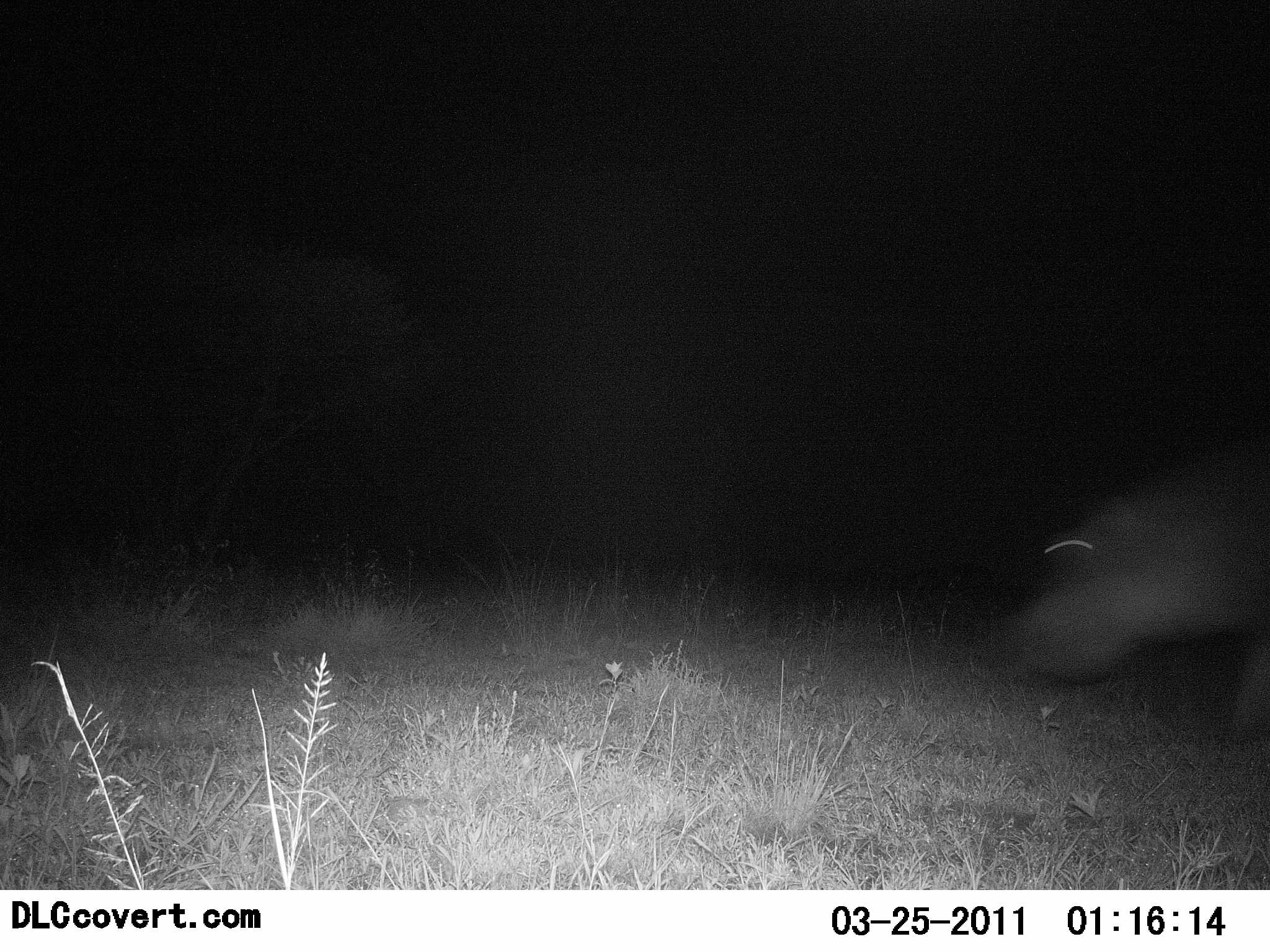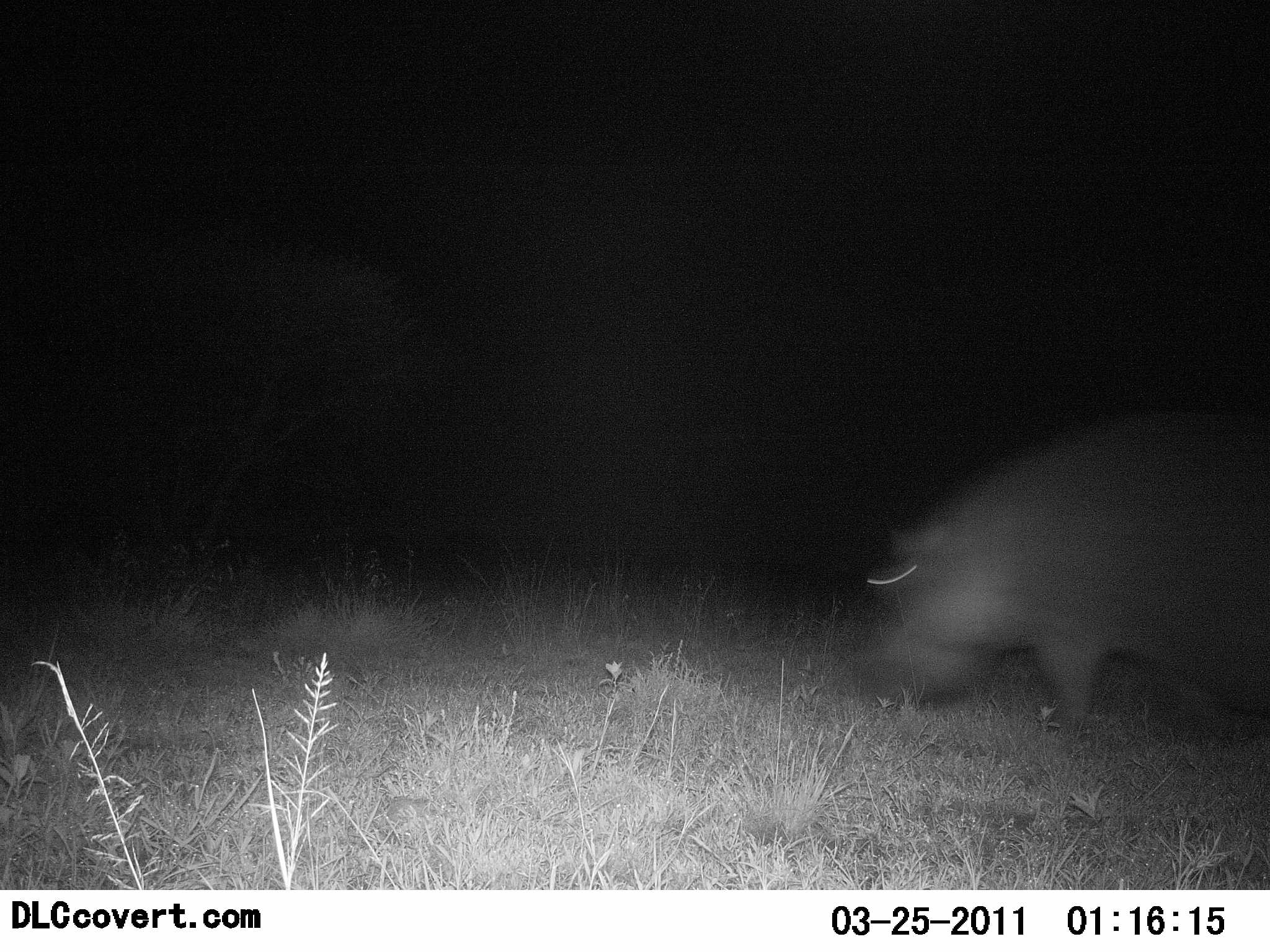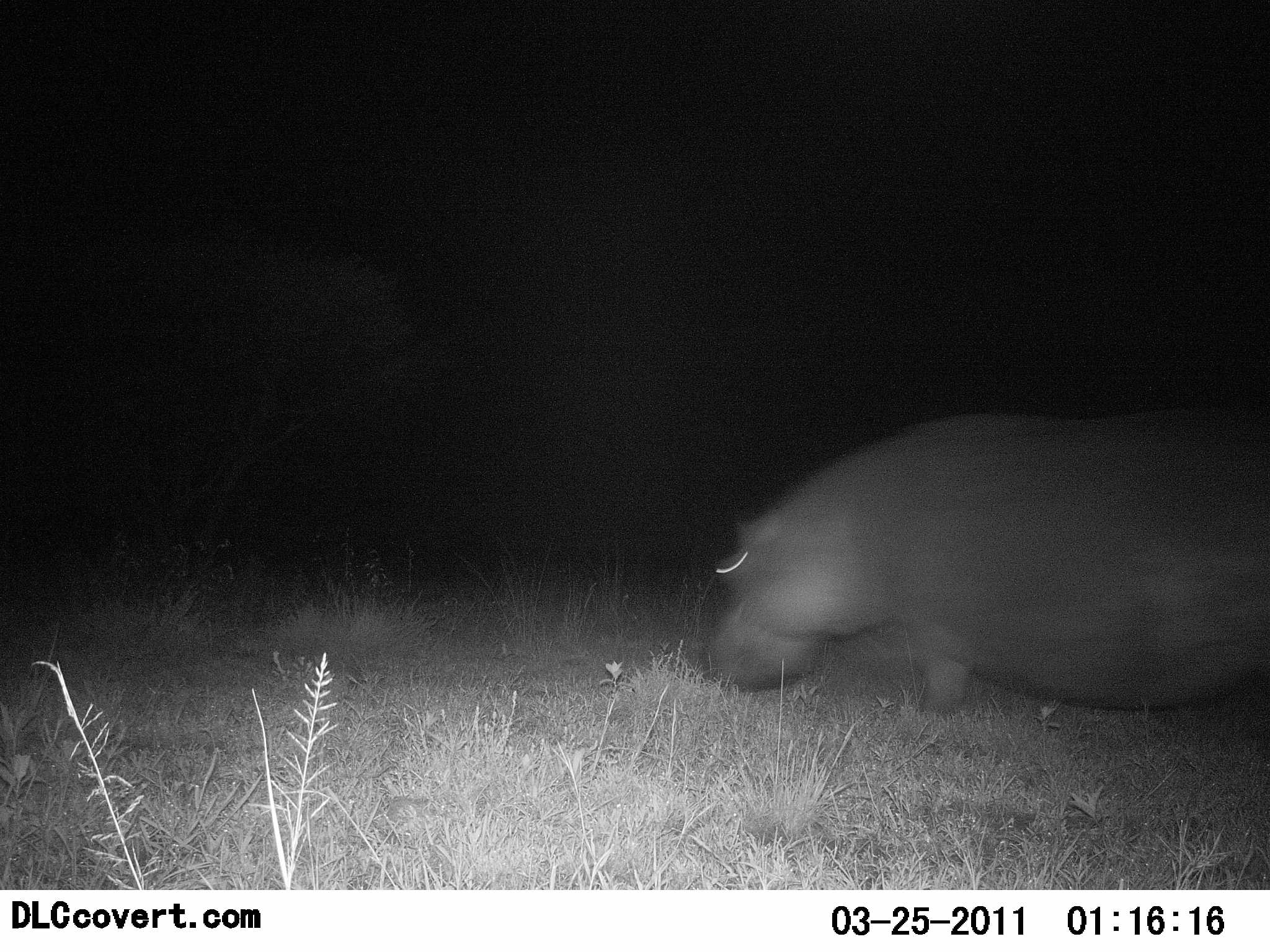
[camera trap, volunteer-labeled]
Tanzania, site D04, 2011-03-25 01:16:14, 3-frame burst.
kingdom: Animalia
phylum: Chordata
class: Mammalia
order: Artiodactyla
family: Hippopotamidae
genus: Hippopotamus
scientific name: Hippopotamus amphibius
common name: hippopotamus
Hippopotamus (Hippopotamus amphibius), count 1. Behavior (volunteer vote fractions): standing 0%, resting 0%, moving 90%, interacting 0%. Young present (vote fraction): 0%. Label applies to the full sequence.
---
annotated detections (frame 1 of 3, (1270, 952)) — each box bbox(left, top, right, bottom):
animal: bbox(1011, 448, 1269, 738)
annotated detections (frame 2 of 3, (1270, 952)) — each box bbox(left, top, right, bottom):
animal: bbox(858, 407, 1269, 725)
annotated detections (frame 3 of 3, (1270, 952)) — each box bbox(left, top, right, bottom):
animal: bbox(707, 409, 1270, 722)